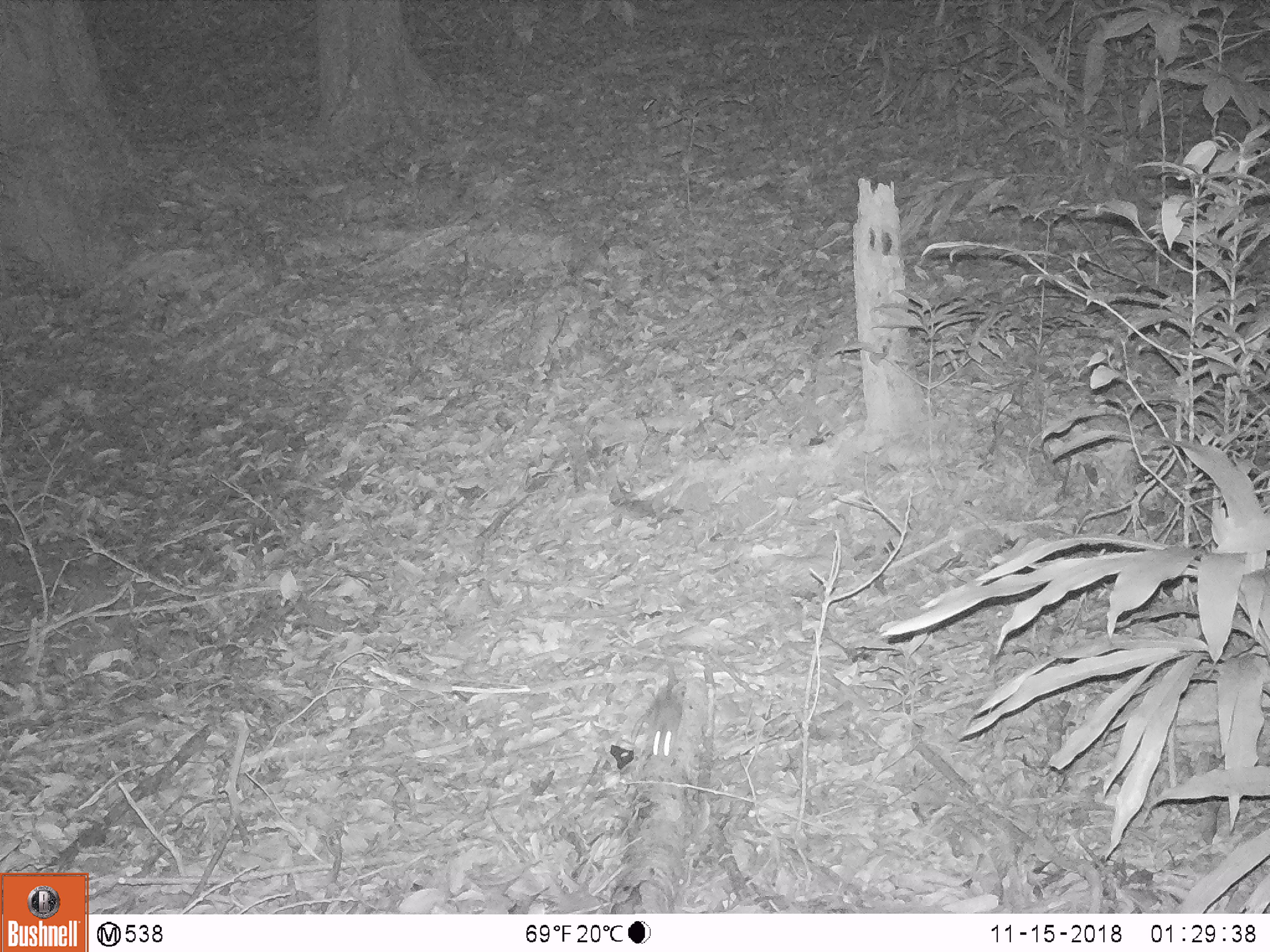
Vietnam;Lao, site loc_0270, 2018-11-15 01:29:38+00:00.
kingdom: Animalia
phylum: Chordata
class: Mammalia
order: Rodentia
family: Muridae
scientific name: Muridae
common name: old-world mice and rats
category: unidentified murid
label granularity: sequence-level